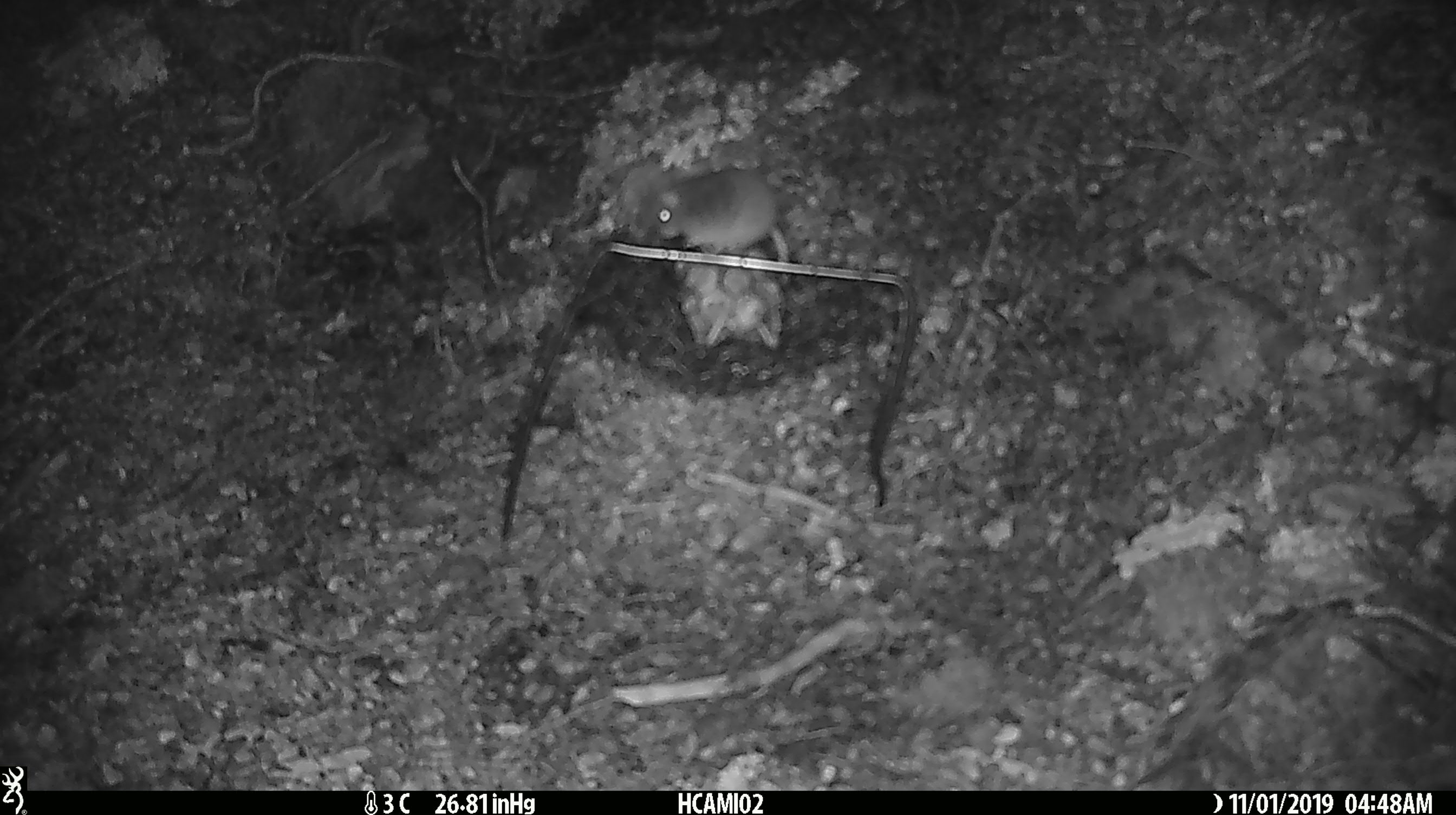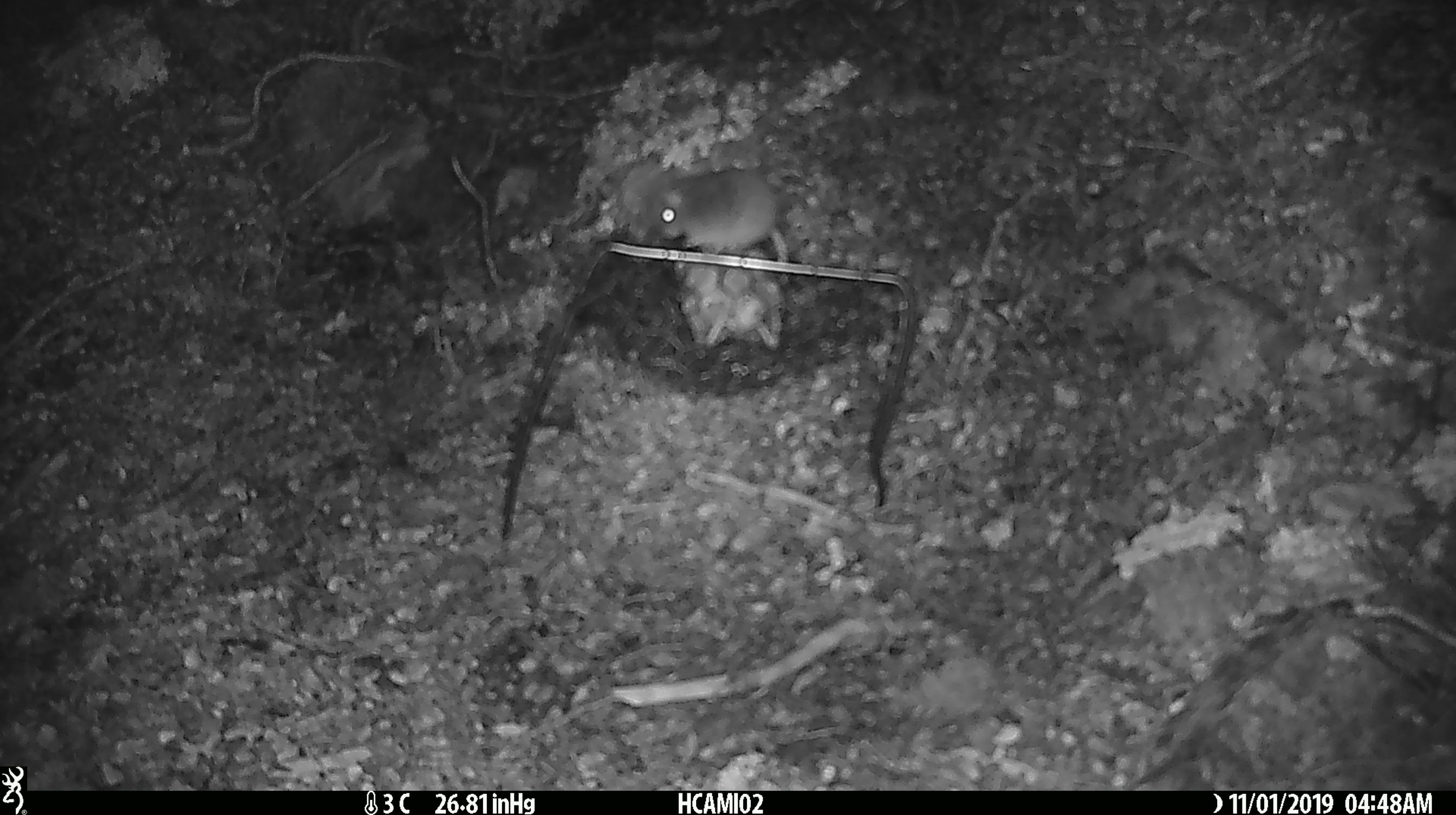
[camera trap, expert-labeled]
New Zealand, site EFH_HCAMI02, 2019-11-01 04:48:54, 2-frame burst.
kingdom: Animalia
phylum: Chordata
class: Mammalia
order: Rodentia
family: Muridae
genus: Mus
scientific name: Mus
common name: mouse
Mouse (Mus).